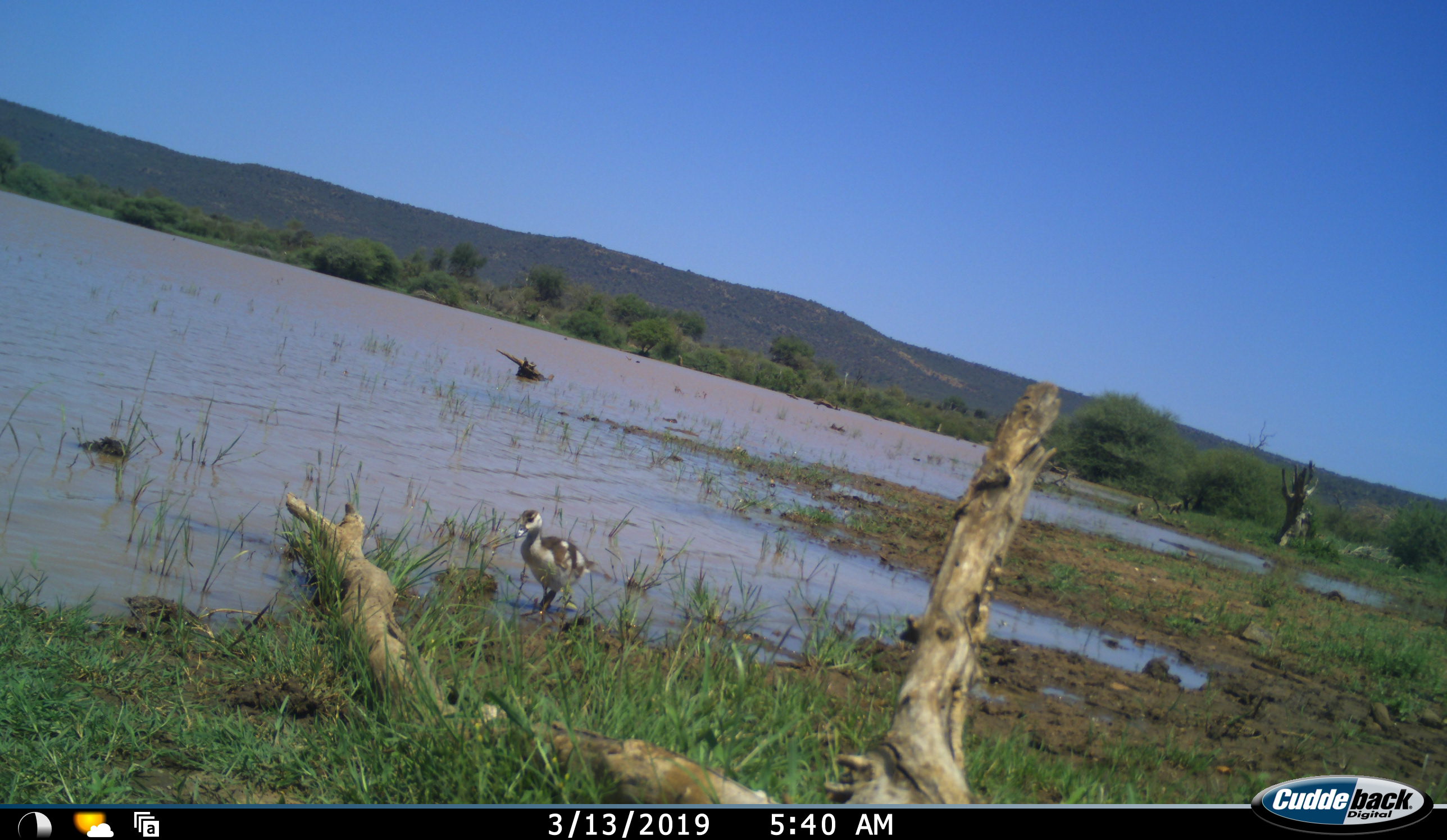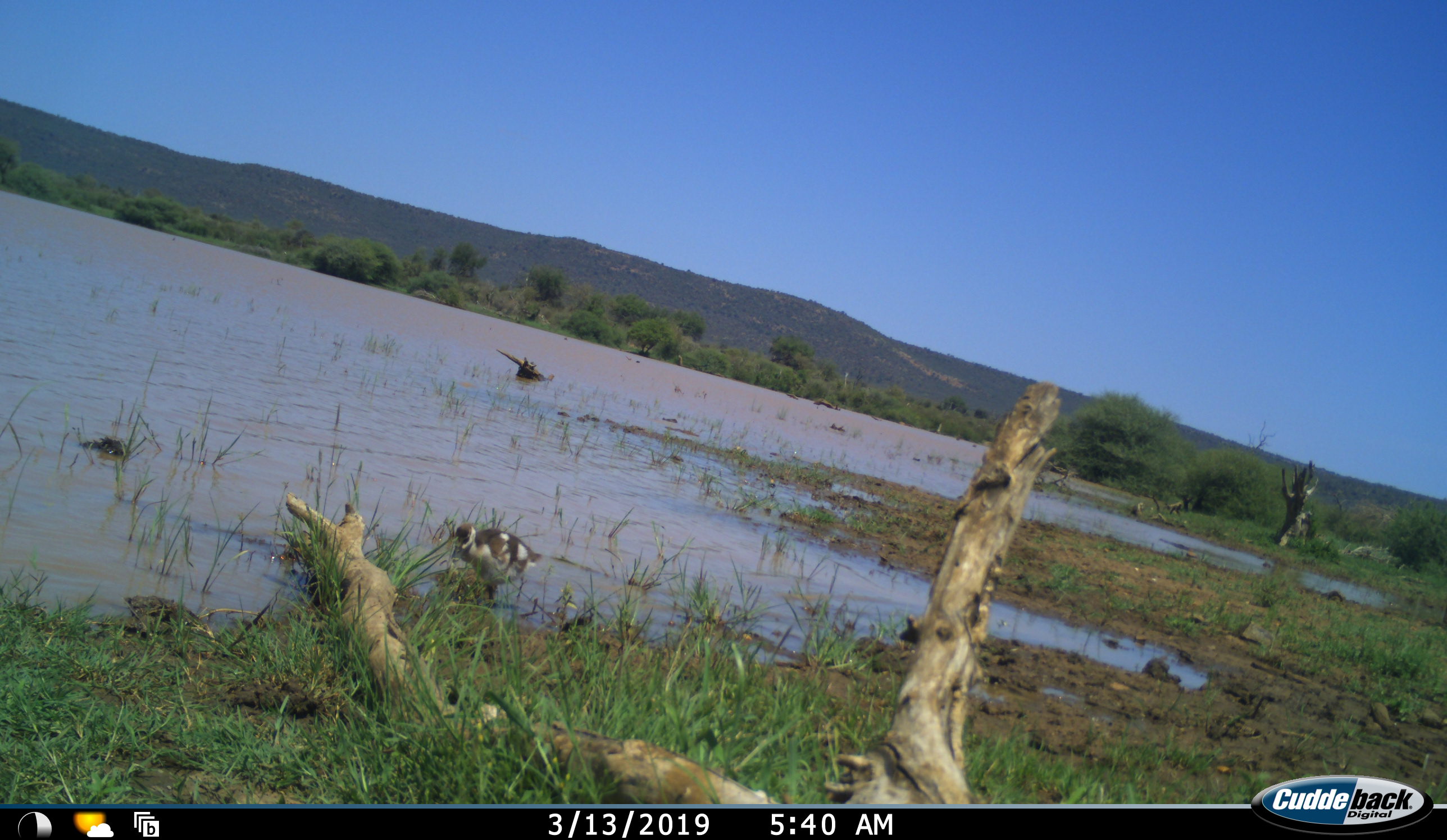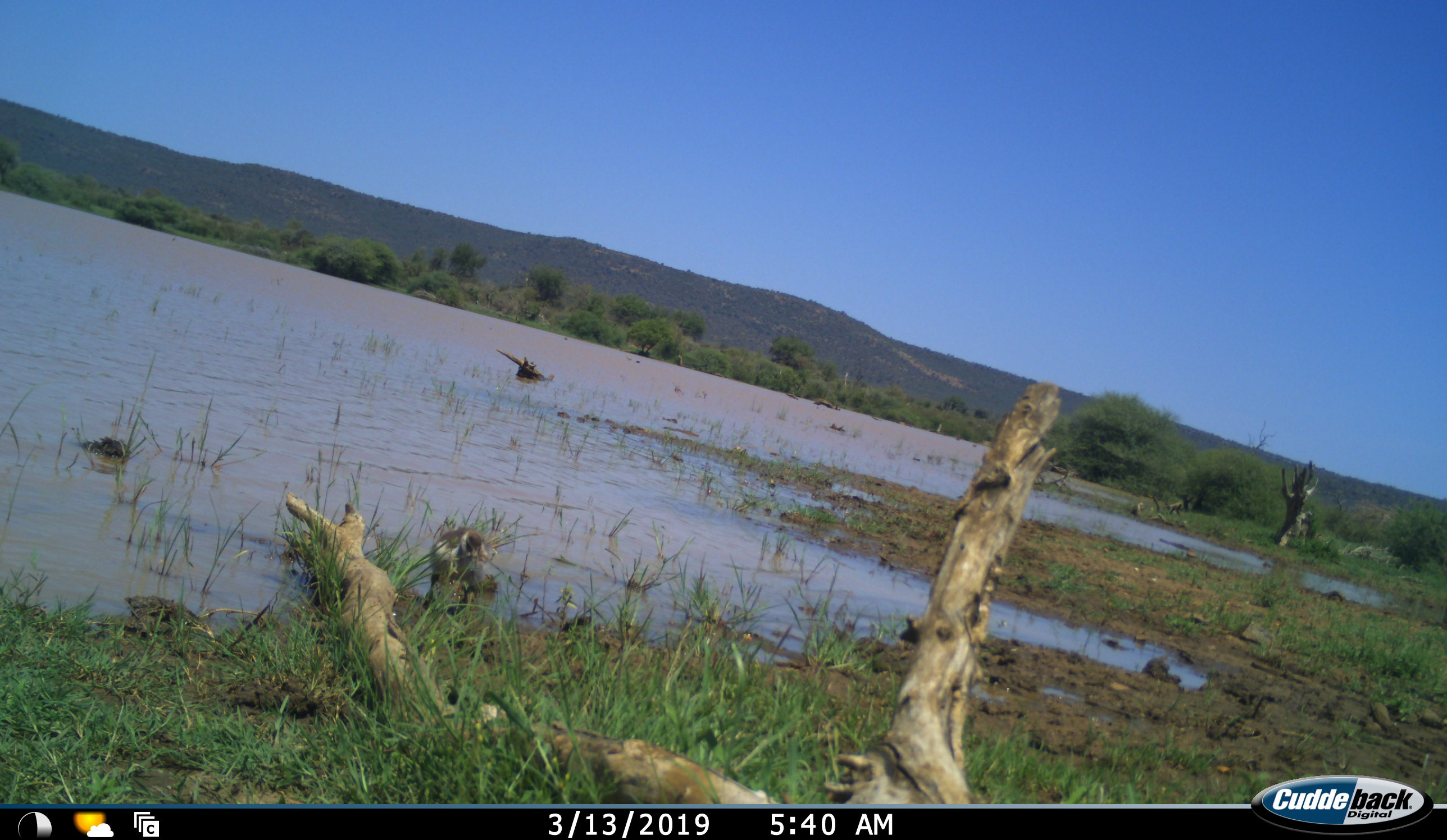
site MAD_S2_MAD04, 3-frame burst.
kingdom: Animalia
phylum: Chordata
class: Aves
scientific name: Aves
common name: bird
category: birdother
Birdother (bird) (Aves), count 1. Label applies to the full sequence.